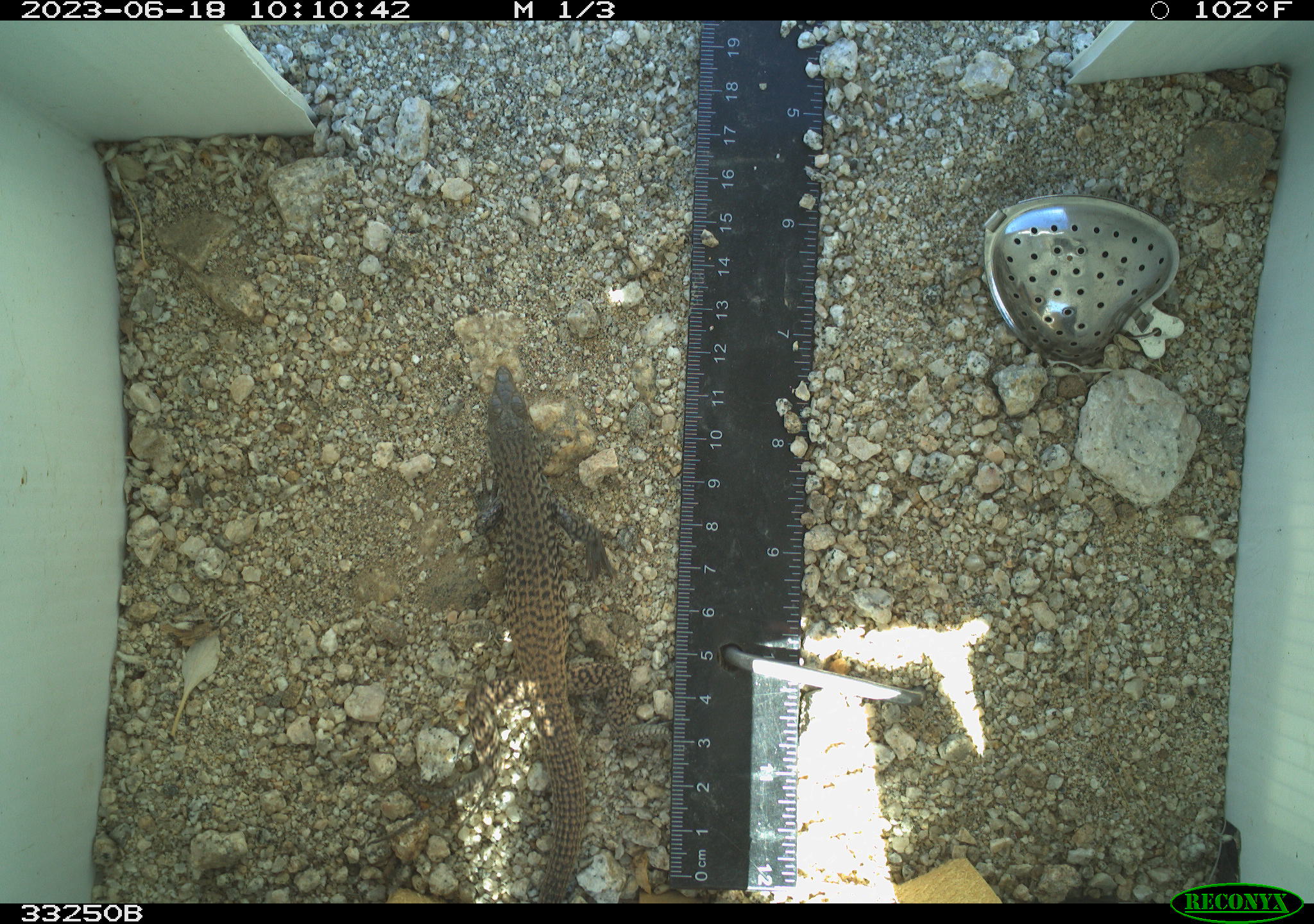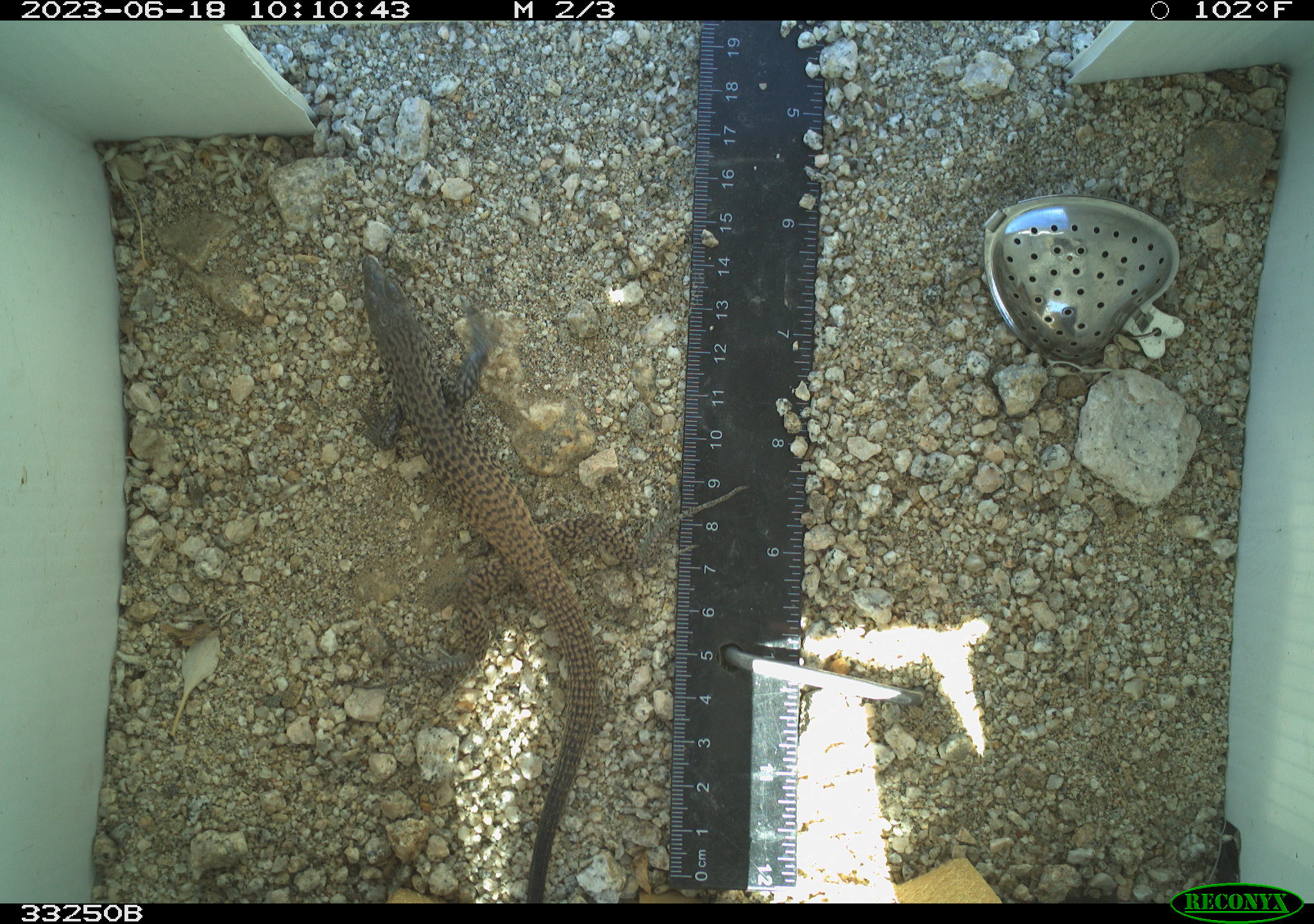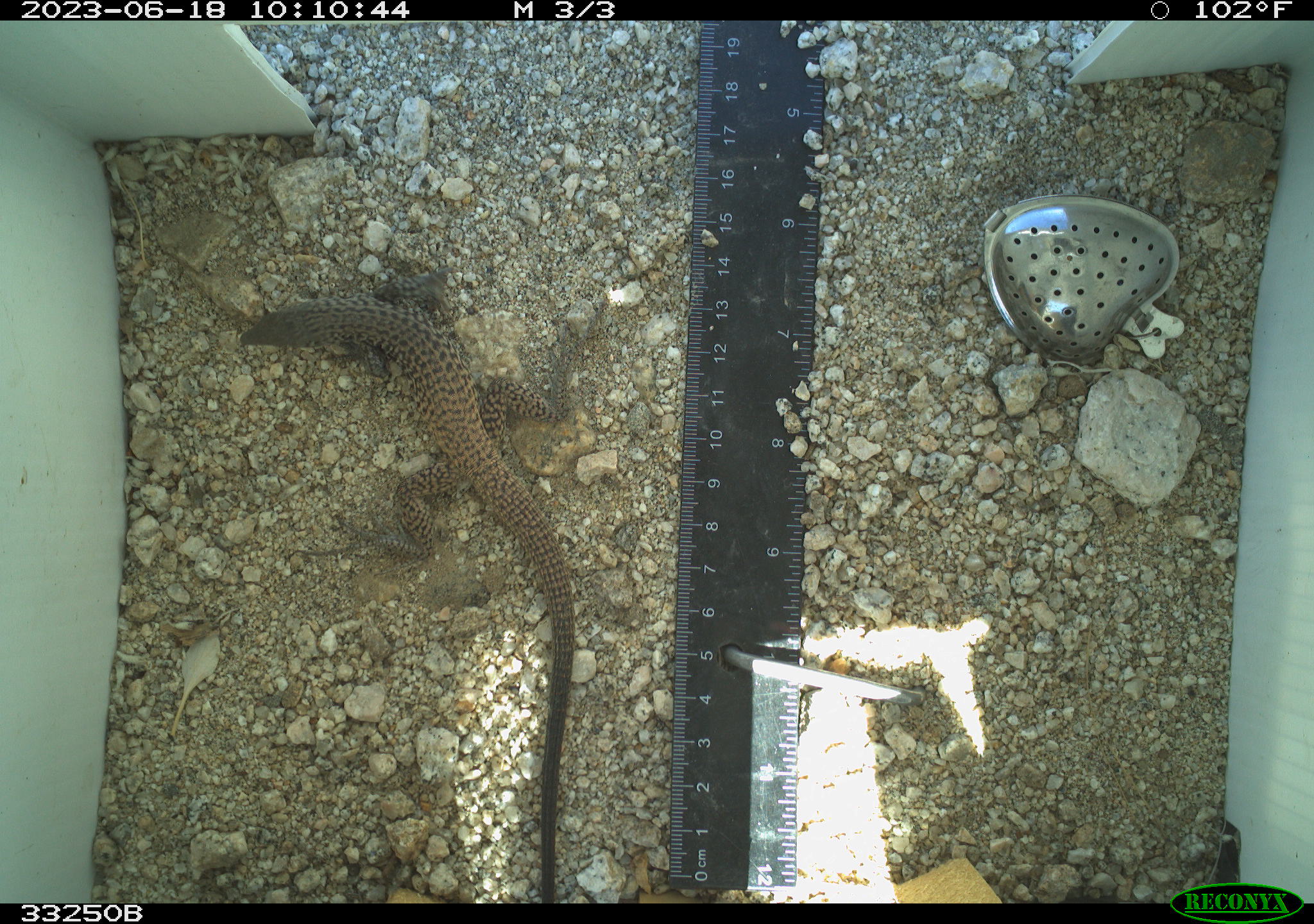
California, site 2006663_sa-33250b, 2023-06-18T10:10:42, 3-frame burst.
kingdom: Animalia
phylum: Chordata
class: Reptilia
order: Squamata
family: Teiidae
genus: Aspidoscelis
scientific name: Aspidoscelis tigris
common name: western whiptail